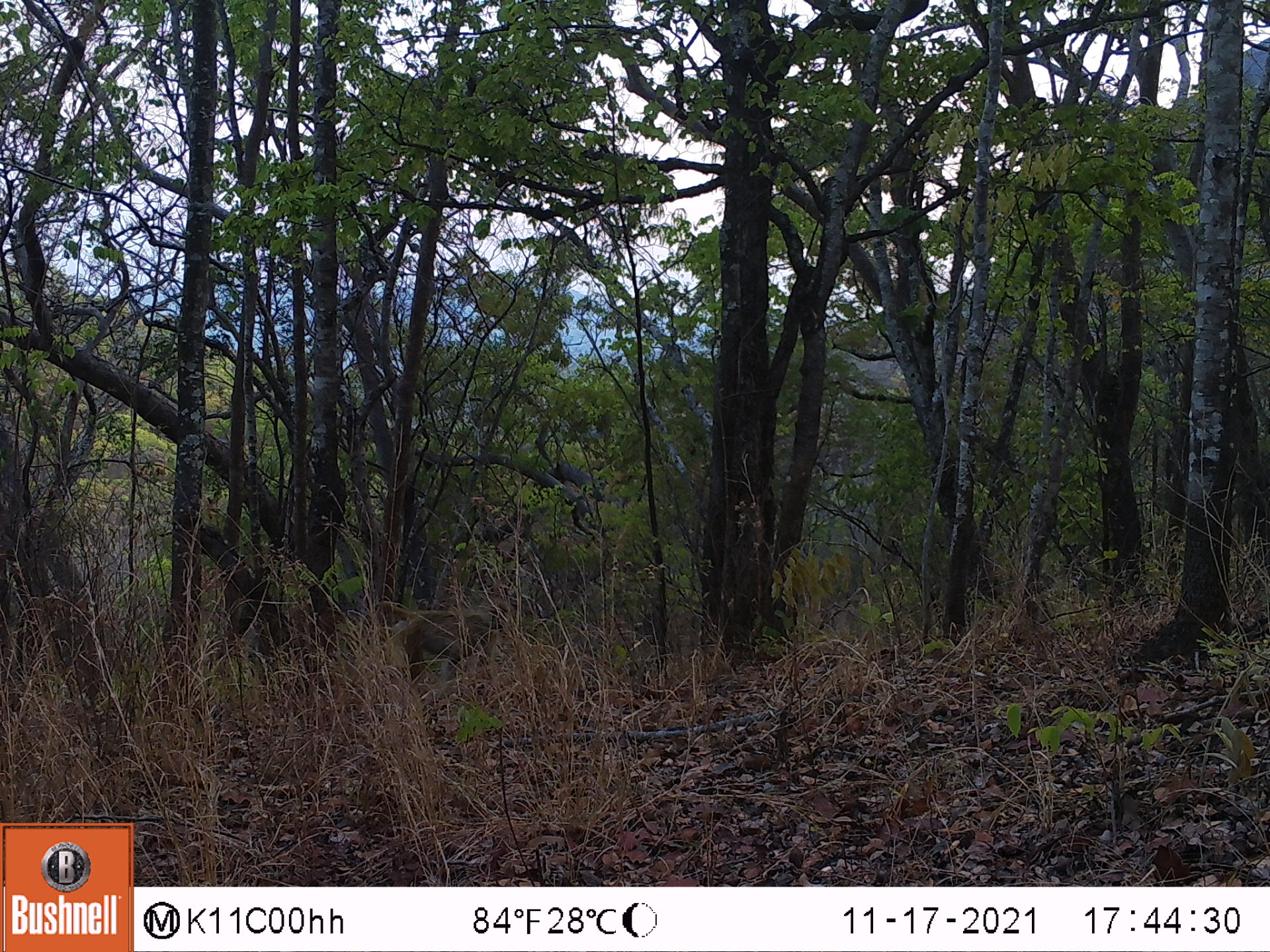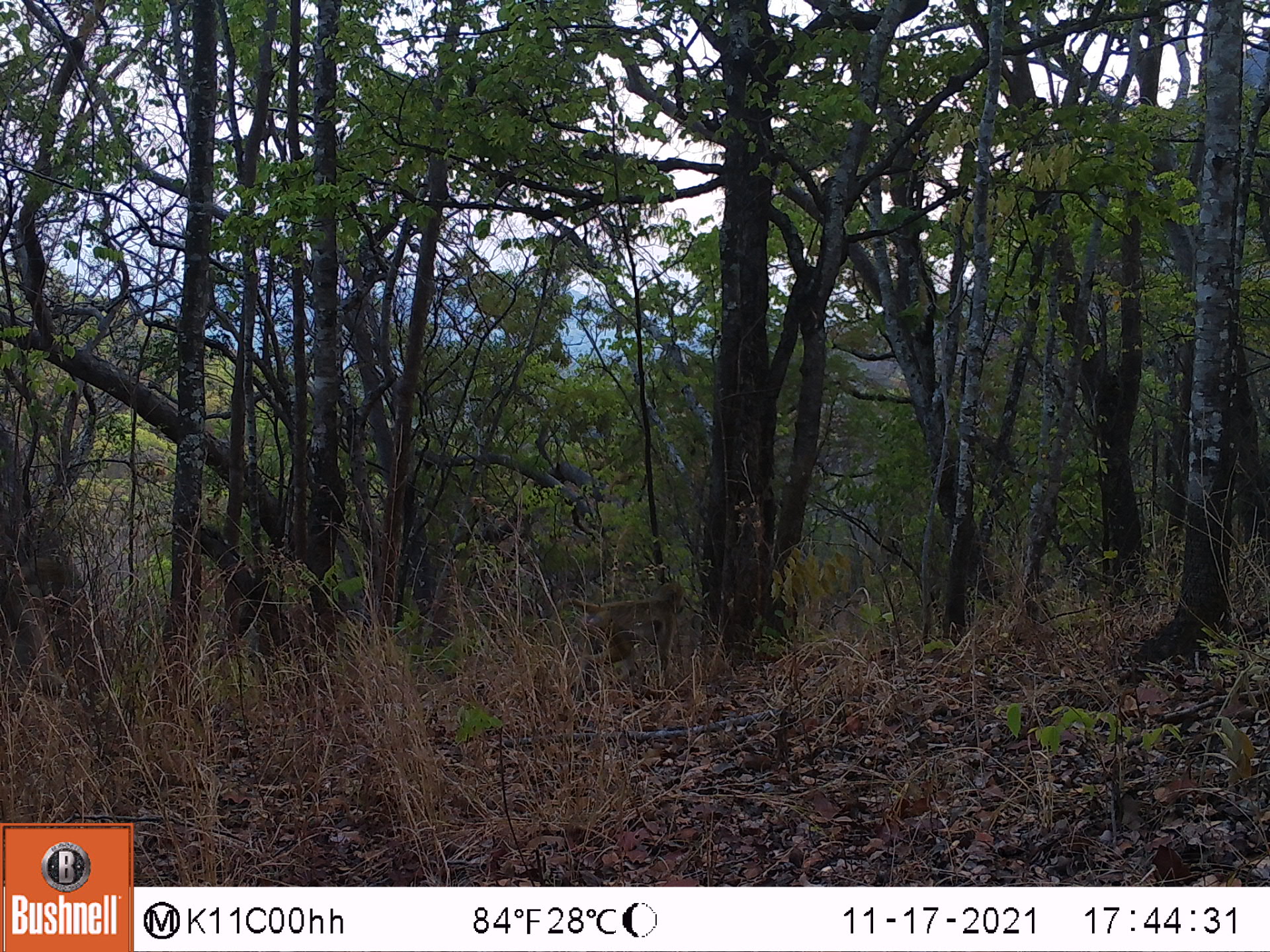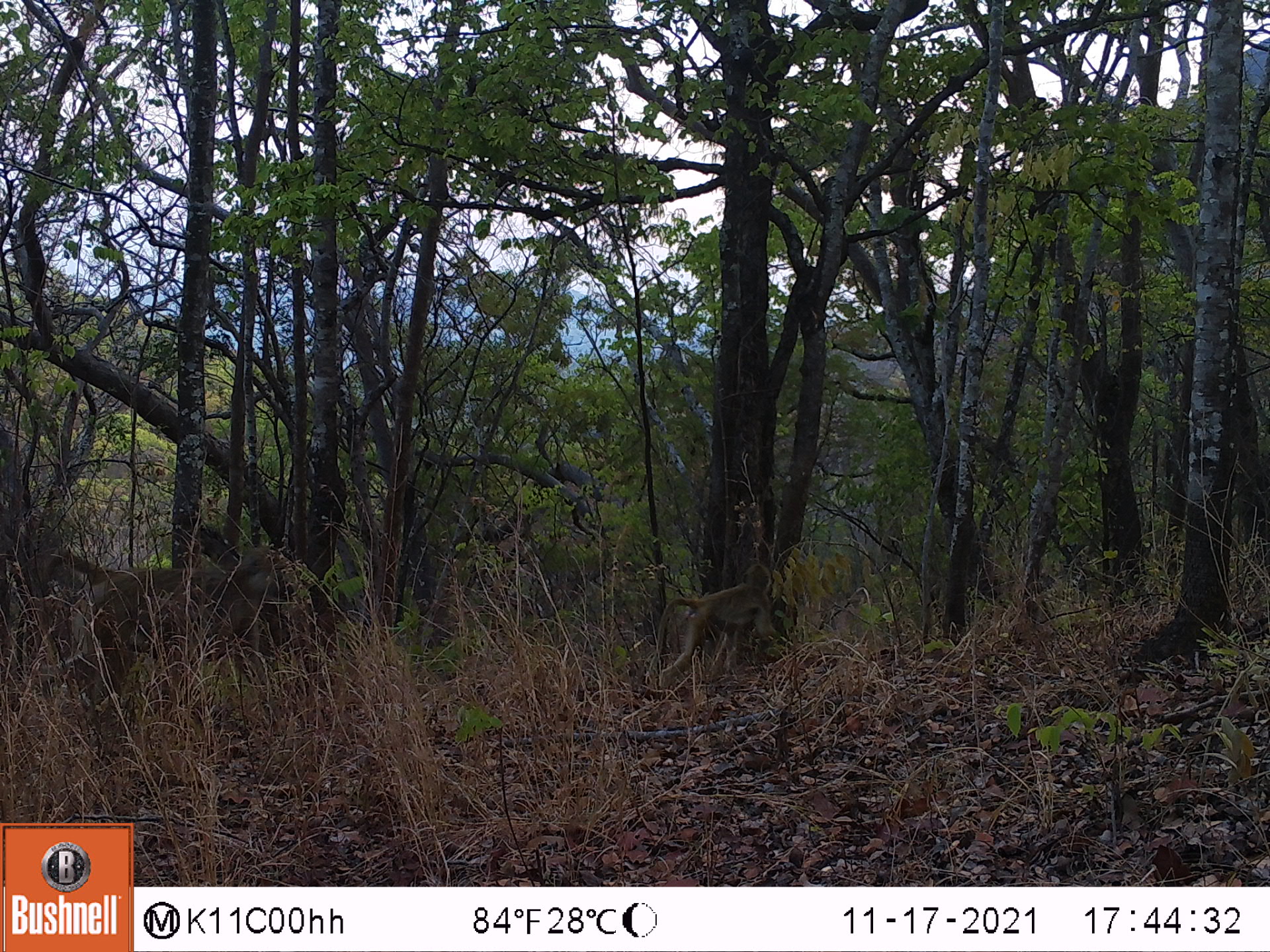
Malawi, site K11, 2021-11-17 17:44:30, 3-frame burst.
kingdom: Animalia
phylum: Chordata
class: Mammalia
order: Primates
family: Cercopithecidae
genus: Papio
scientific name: Papio cynocephalus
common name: yellow baboon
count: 1